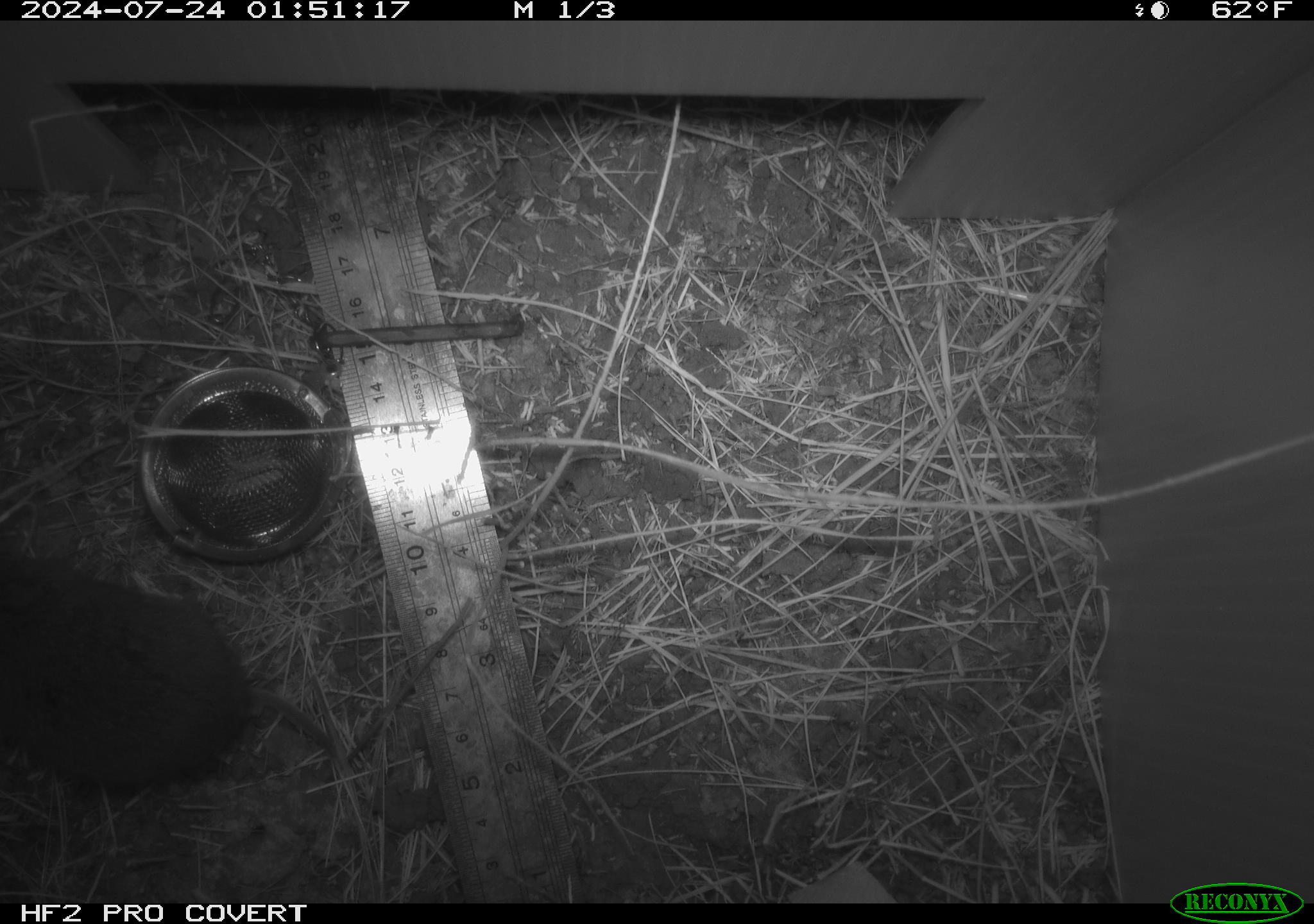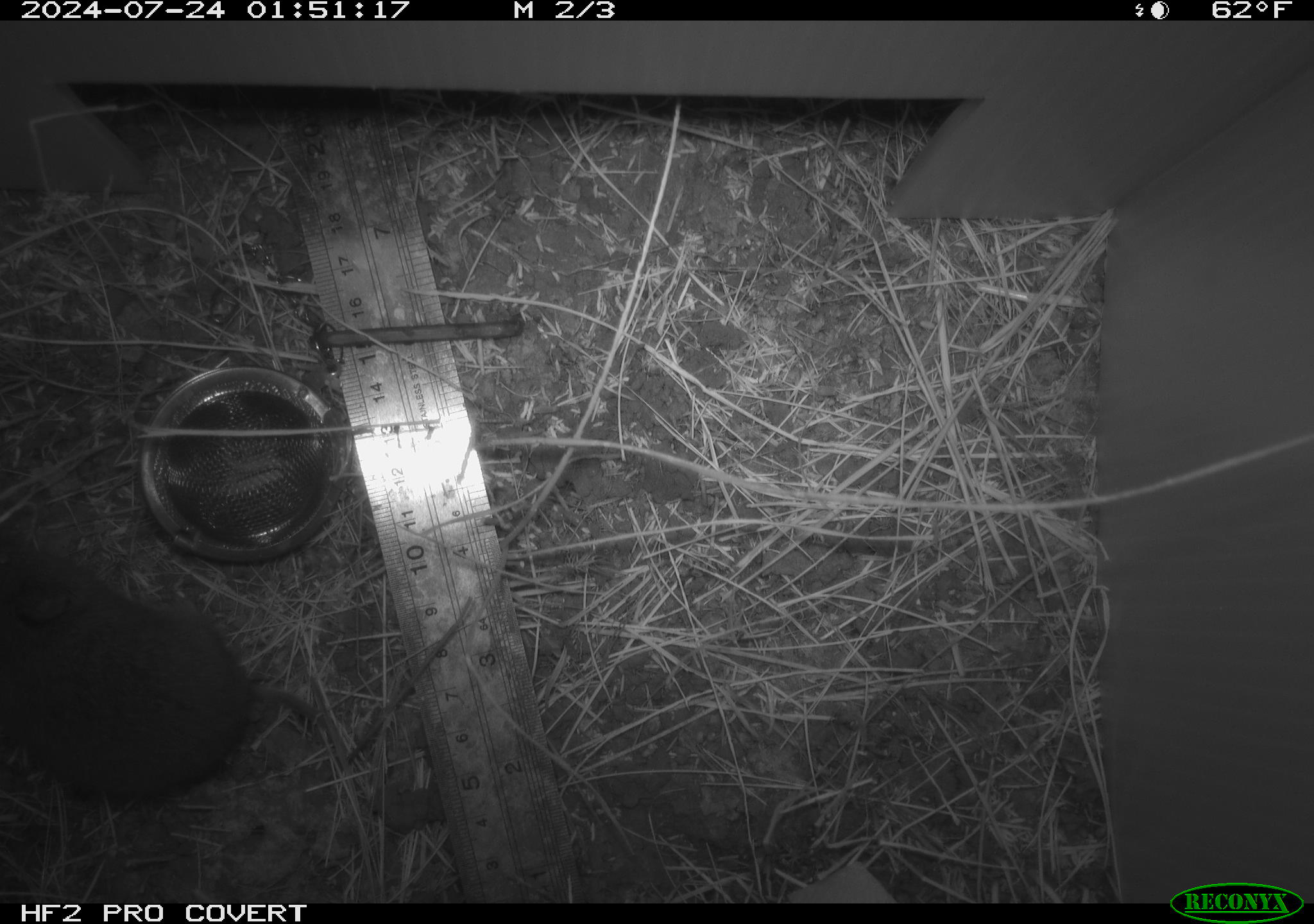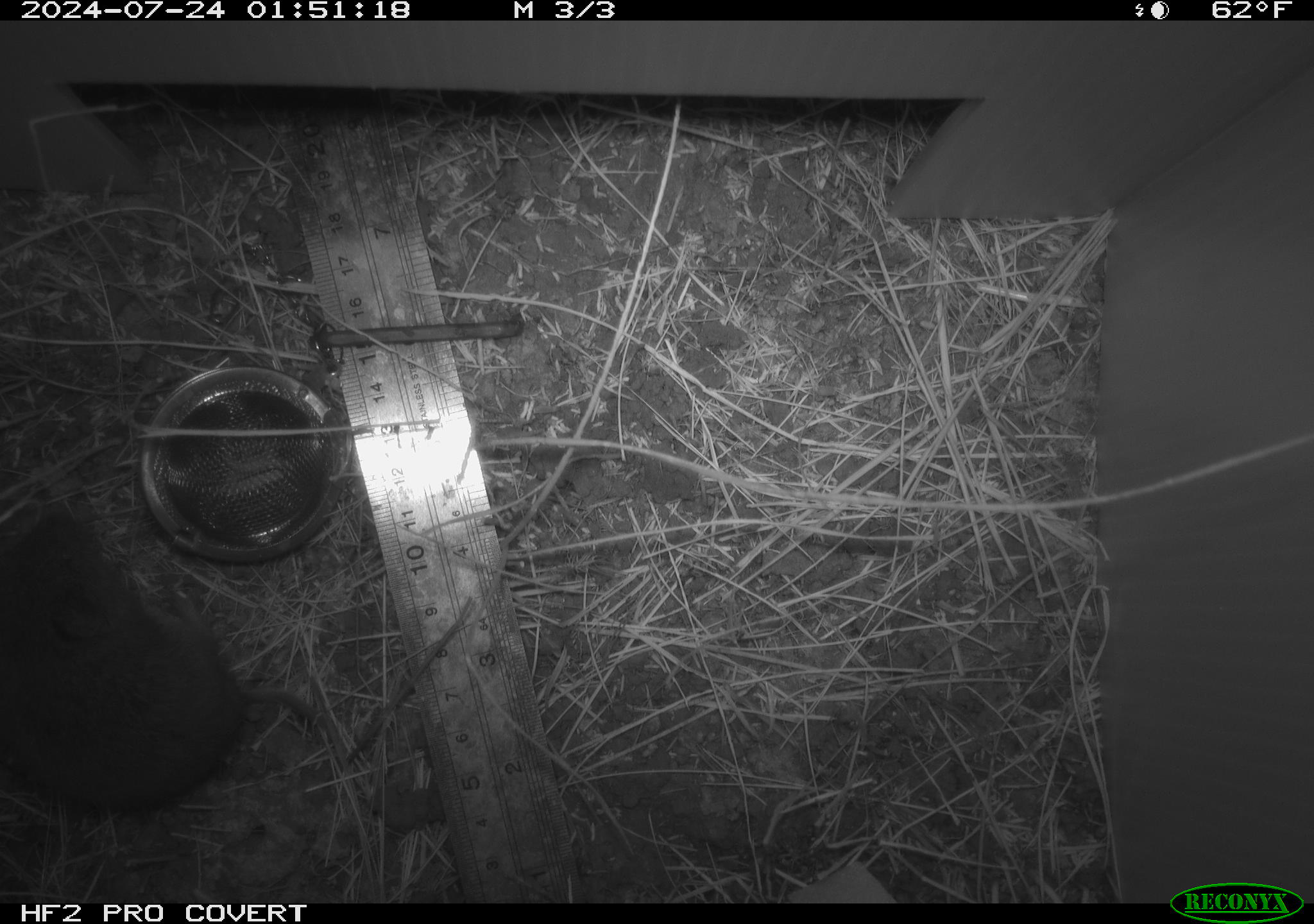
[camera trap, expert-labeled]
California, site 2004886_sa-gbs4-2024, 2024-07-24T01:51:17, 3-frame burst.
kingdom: Animalia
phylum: Chordata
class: Mammalia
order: Rodentia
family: Cricetidae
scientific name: Arvicolinae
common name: voles, lemmings, and muskrats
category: arvicolinae subfamily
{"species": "arvicolinae subfamily (voles, lemmings, and muskrats) (Arvicolinae)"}